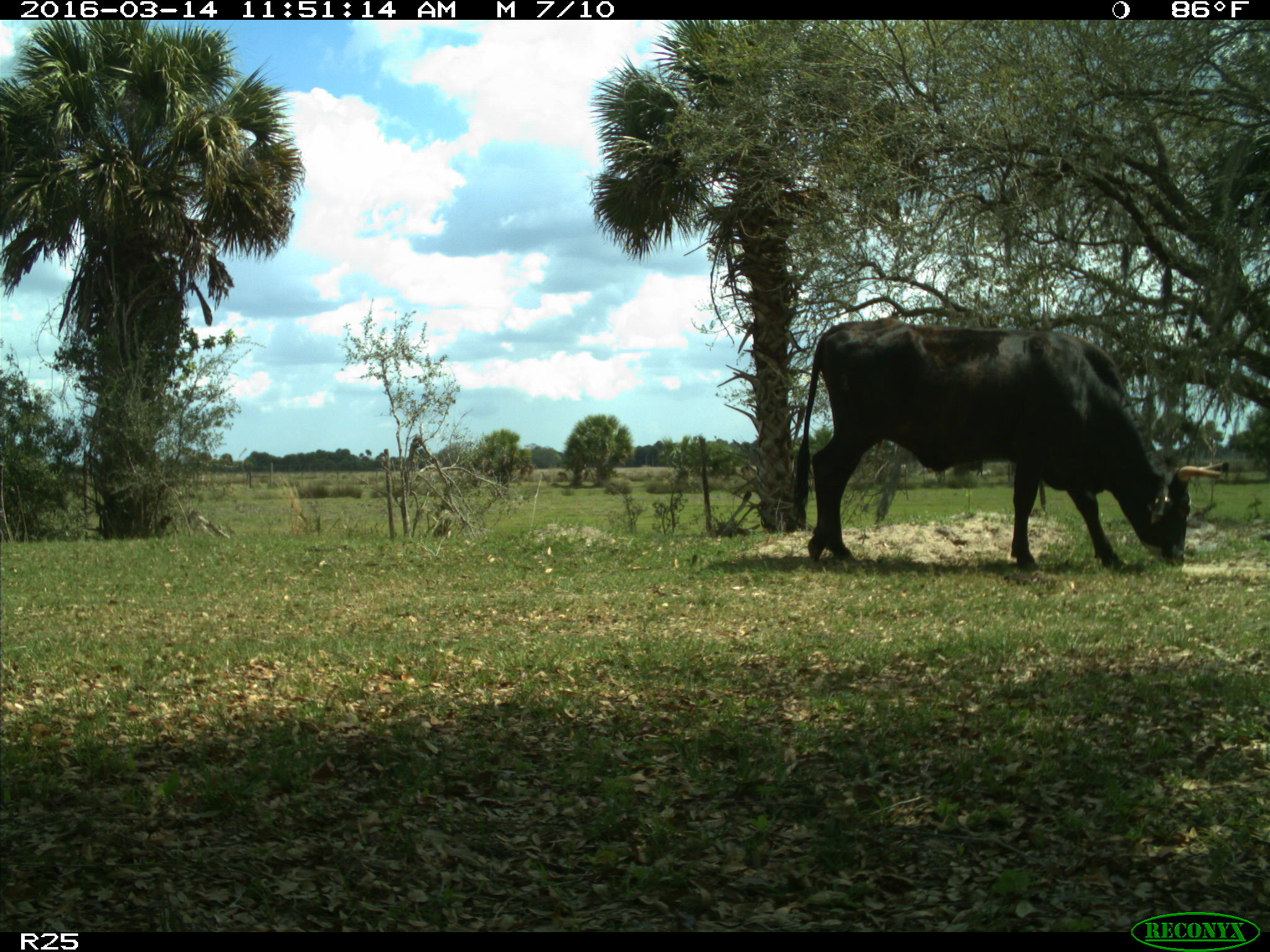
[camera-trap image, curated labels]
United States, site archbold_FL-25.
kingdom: Animalia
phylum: Chordata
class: Mammalia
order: Artiodactyla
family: Bovidae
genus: Bos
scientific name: Bos taurus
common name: domestic cow